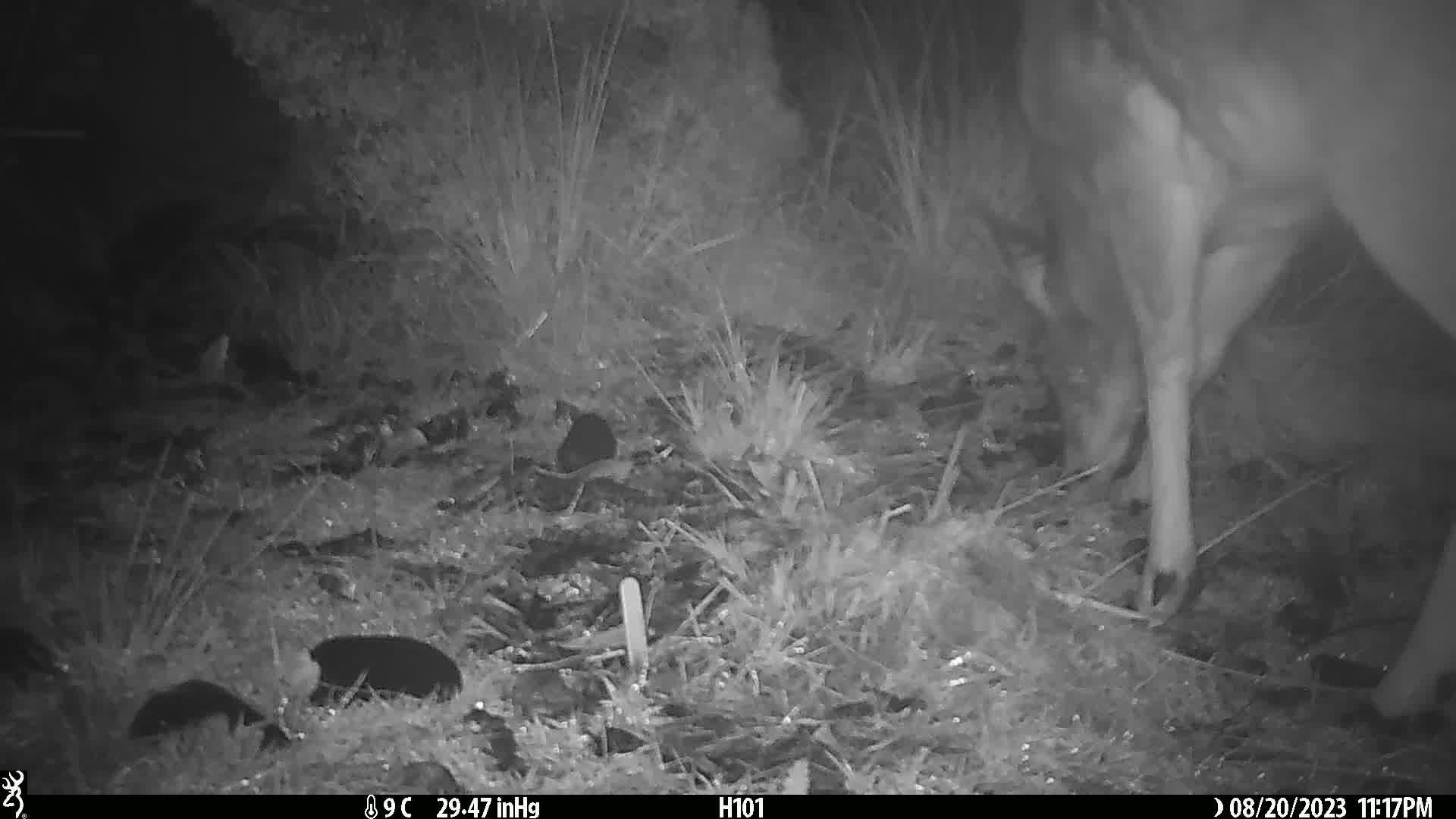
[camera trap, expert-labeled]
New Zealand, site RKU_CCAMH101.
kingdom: Animalia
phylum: Chordata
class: Mammalia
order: Artiodactyla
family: Cervidae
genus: Odocoileus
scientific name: Odocoileus virginianus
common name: white-tailed deer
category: white tailed deer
White tailed deer (white-tailed deer) (Odocoileus virginianus).